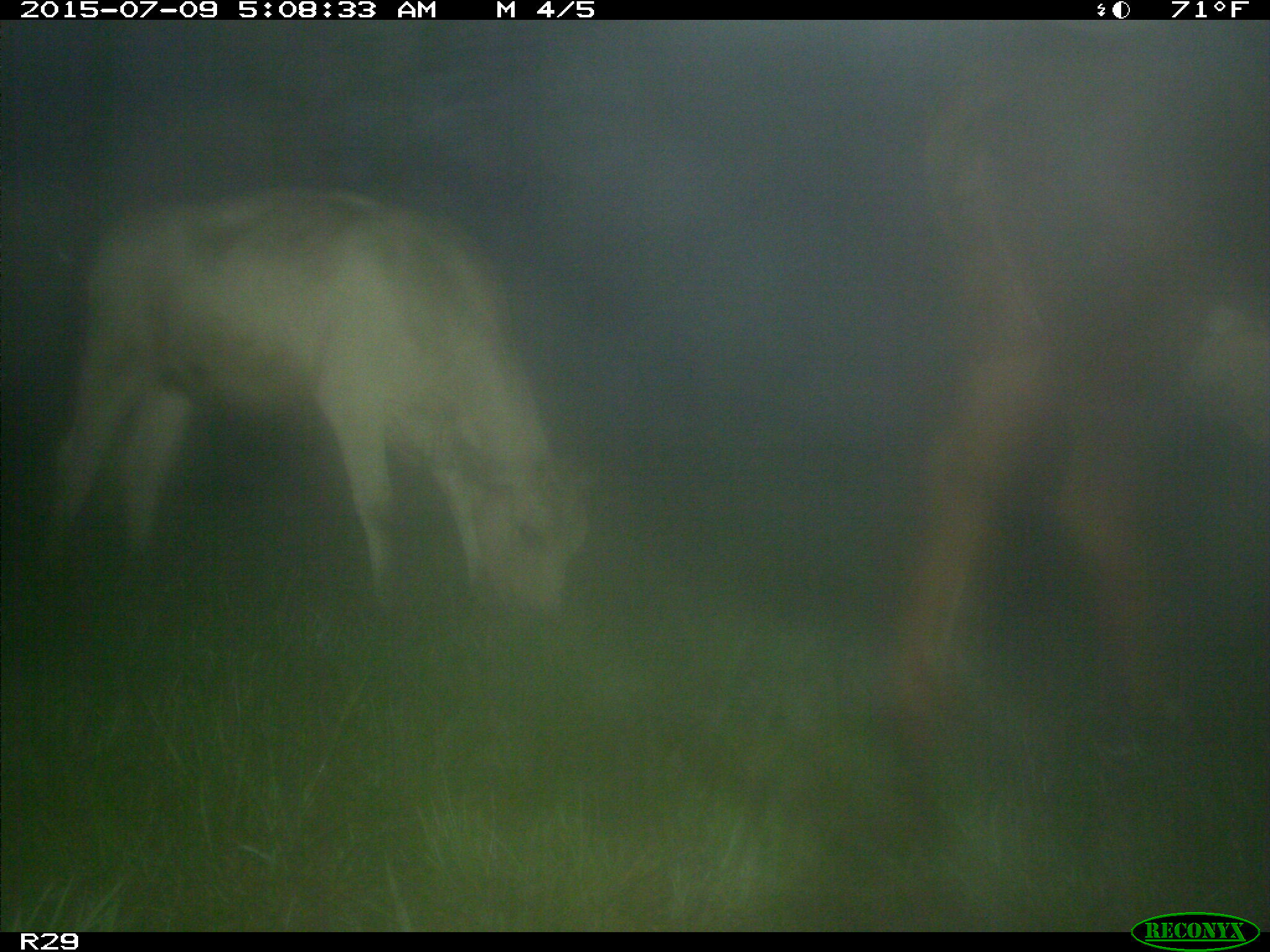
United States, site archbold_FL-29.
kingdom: Animalia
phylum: Chordata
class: Mammalia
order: Artiodactyla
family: Bovidae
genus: Bos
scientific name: Bos taurus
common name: domestic cow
Bos taurus (domestic cow).